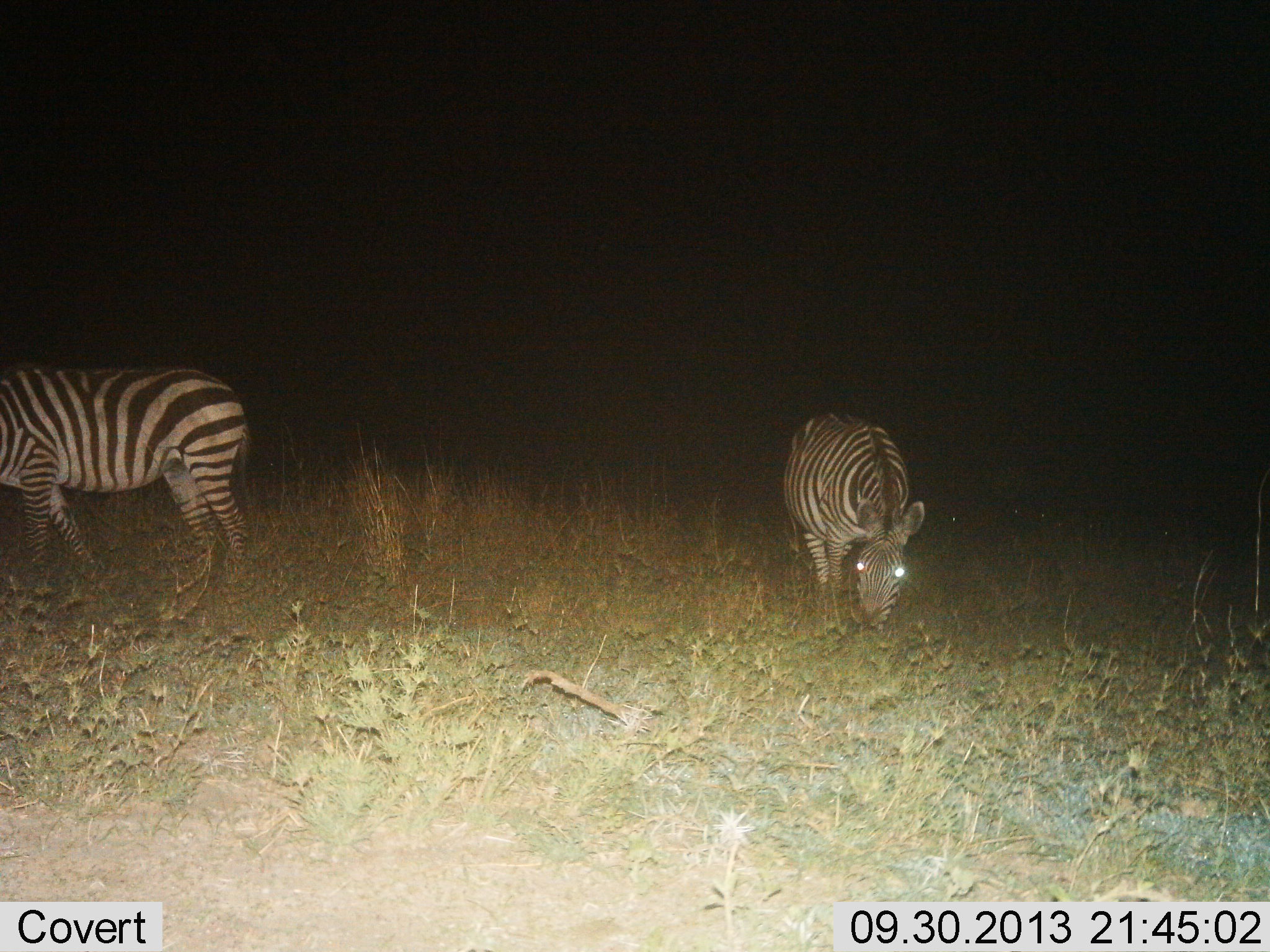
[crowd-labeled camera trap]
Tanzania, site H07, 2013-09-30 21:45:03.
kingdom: Animalia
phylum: Chordata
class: Mammalia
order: Perissodactyla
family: Equidae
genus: Equus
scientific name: Equus quagga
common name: plains zebra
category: zebra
Zebra (plains zebra) (Equus quagga), count 2. Behavior (volunteer vote fractions): standing 80%, resting 0%, moving 10%, interacting 0%. Young present (vote fraction): 0%. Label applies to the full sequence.